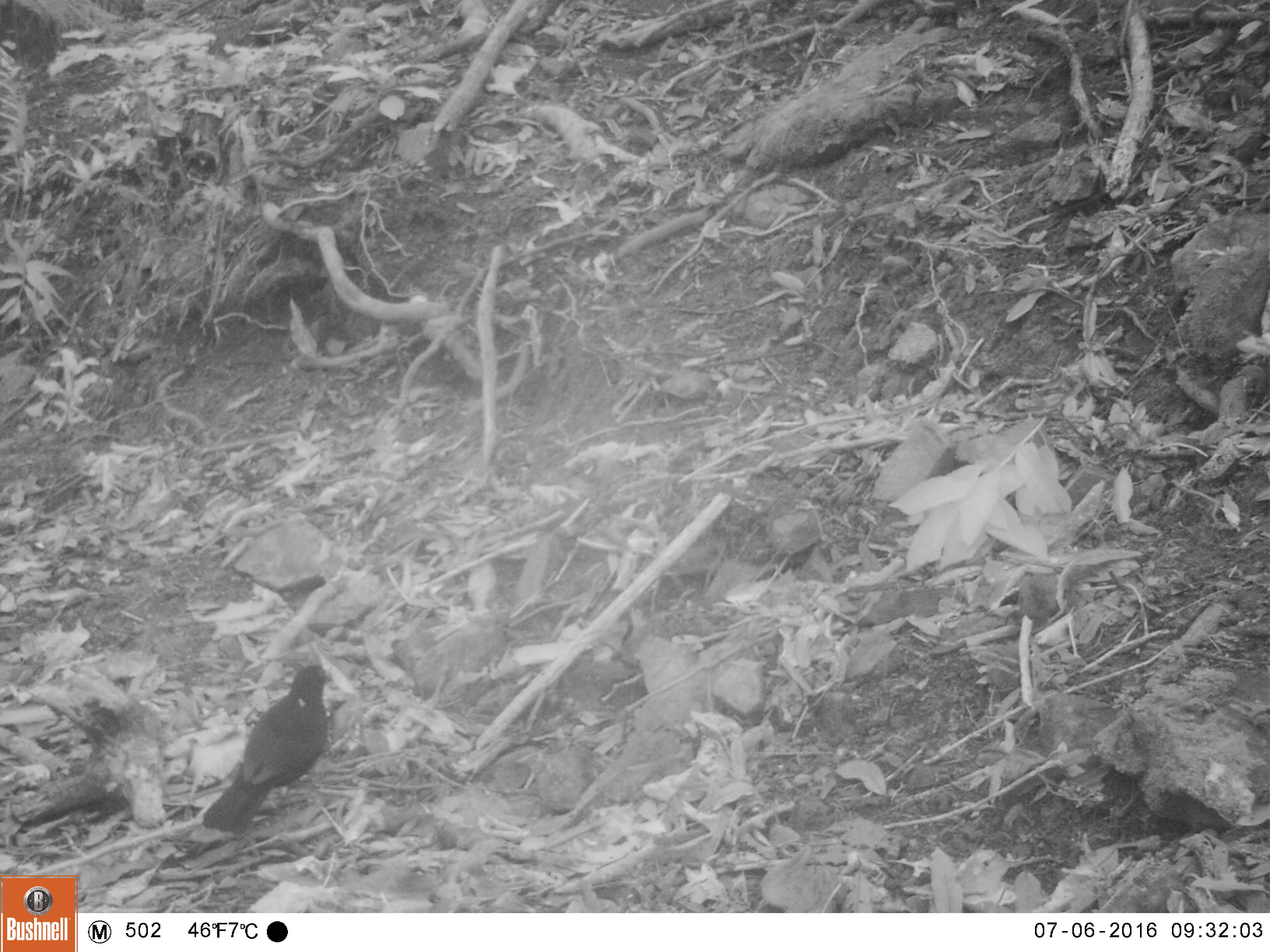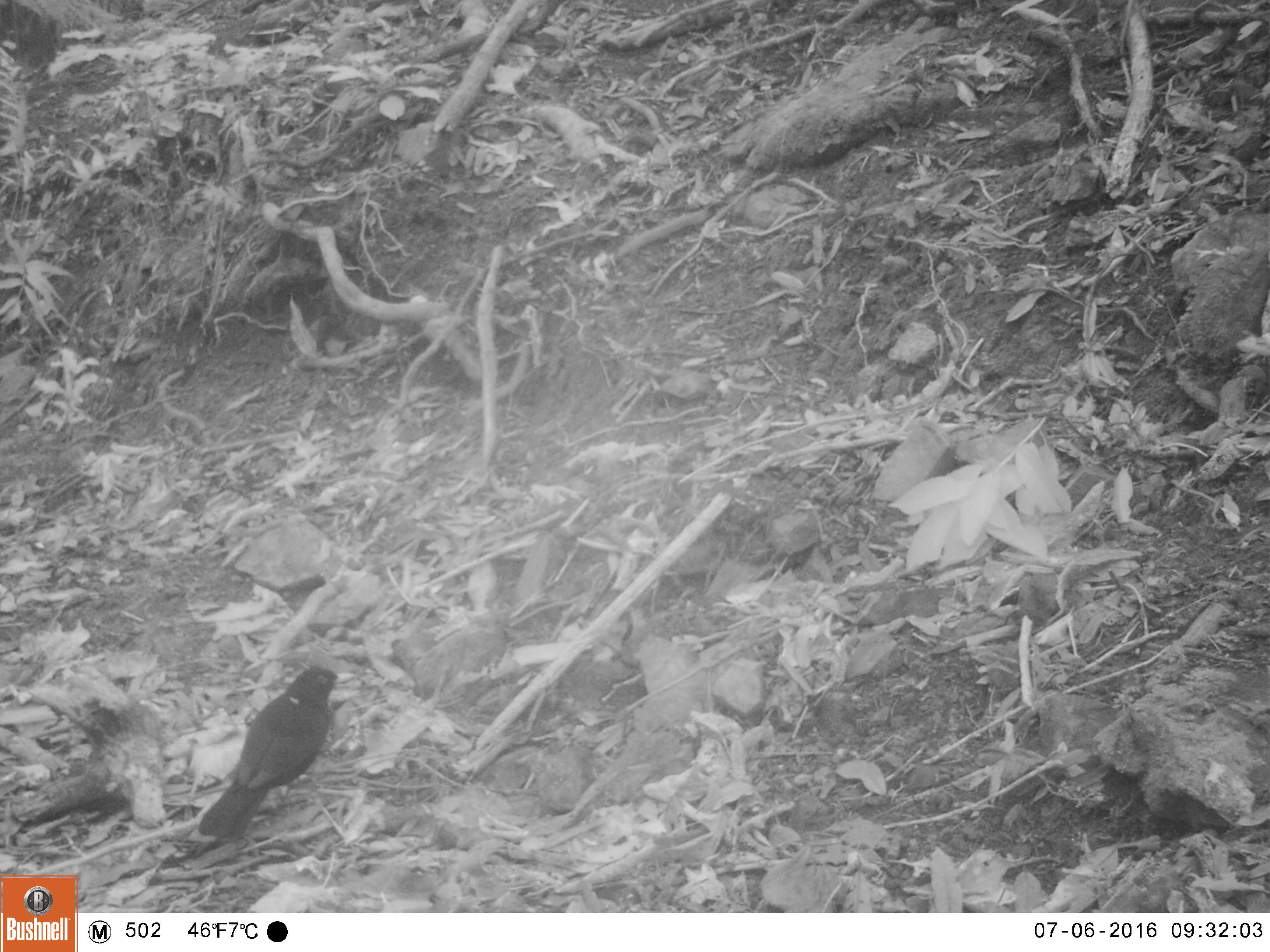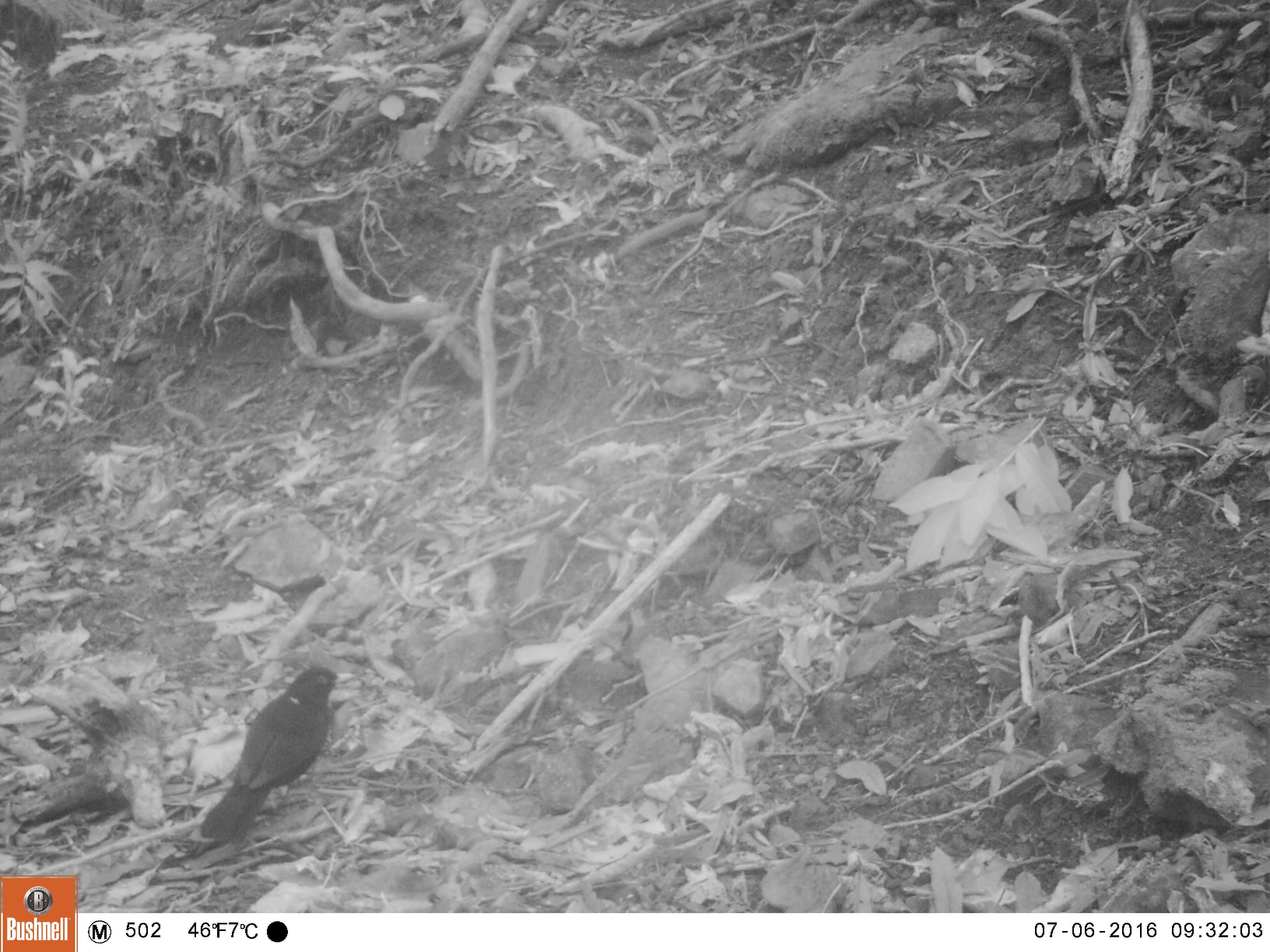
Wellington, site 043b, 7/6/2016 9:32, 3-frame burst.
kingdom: Animalia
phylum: Chordata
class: Aves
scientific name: Aves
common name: bird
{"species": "bird (Aves)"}